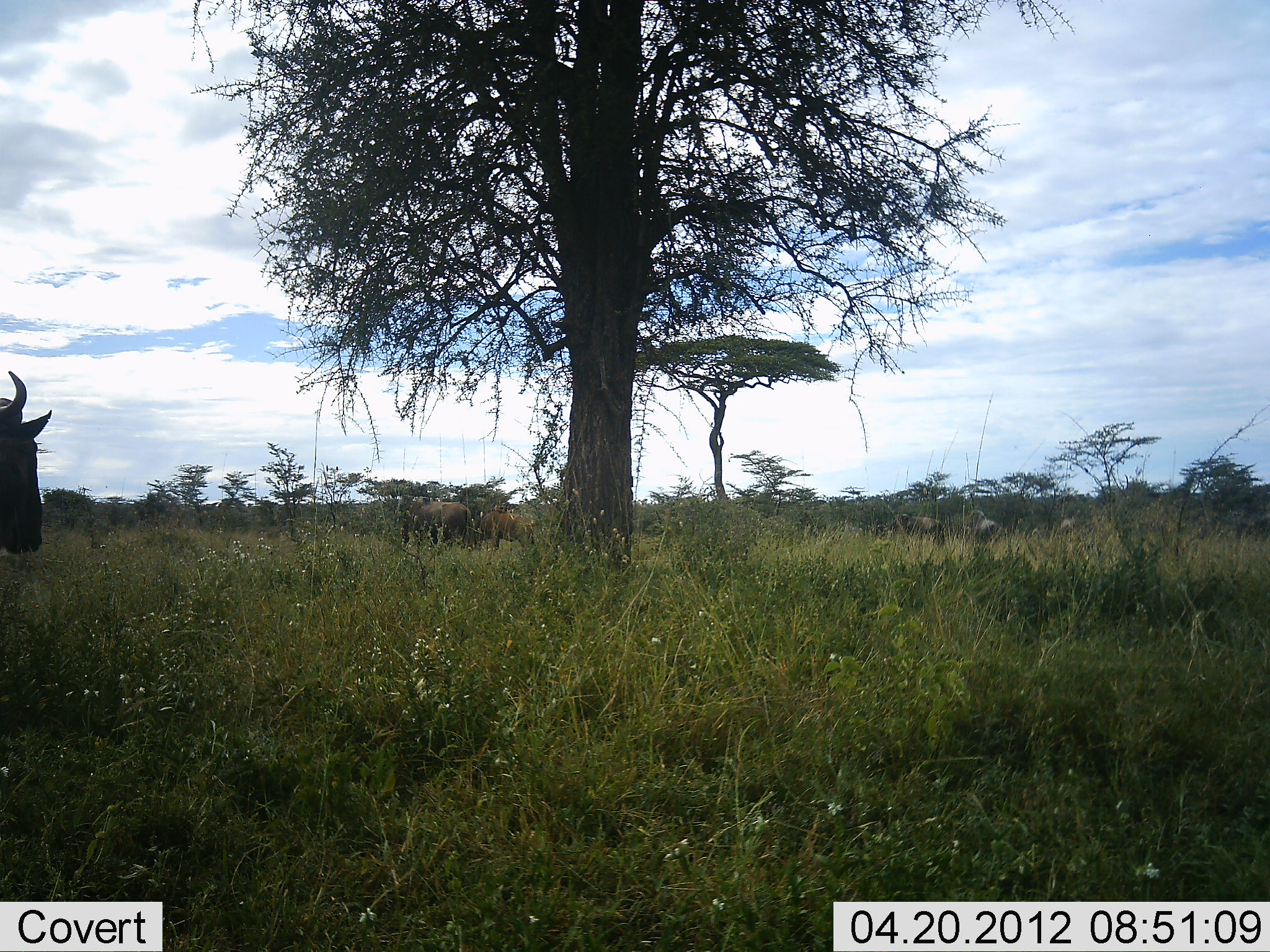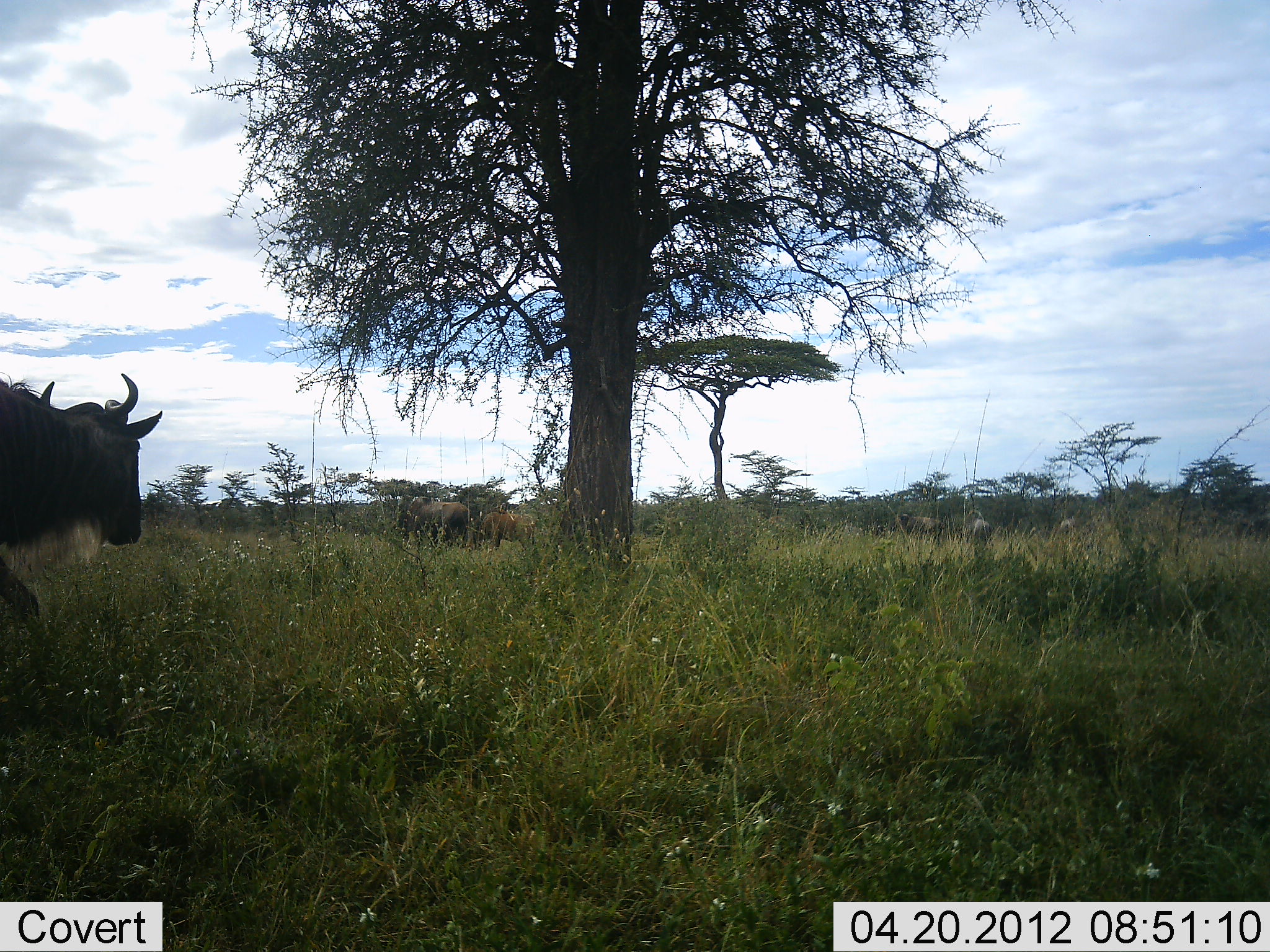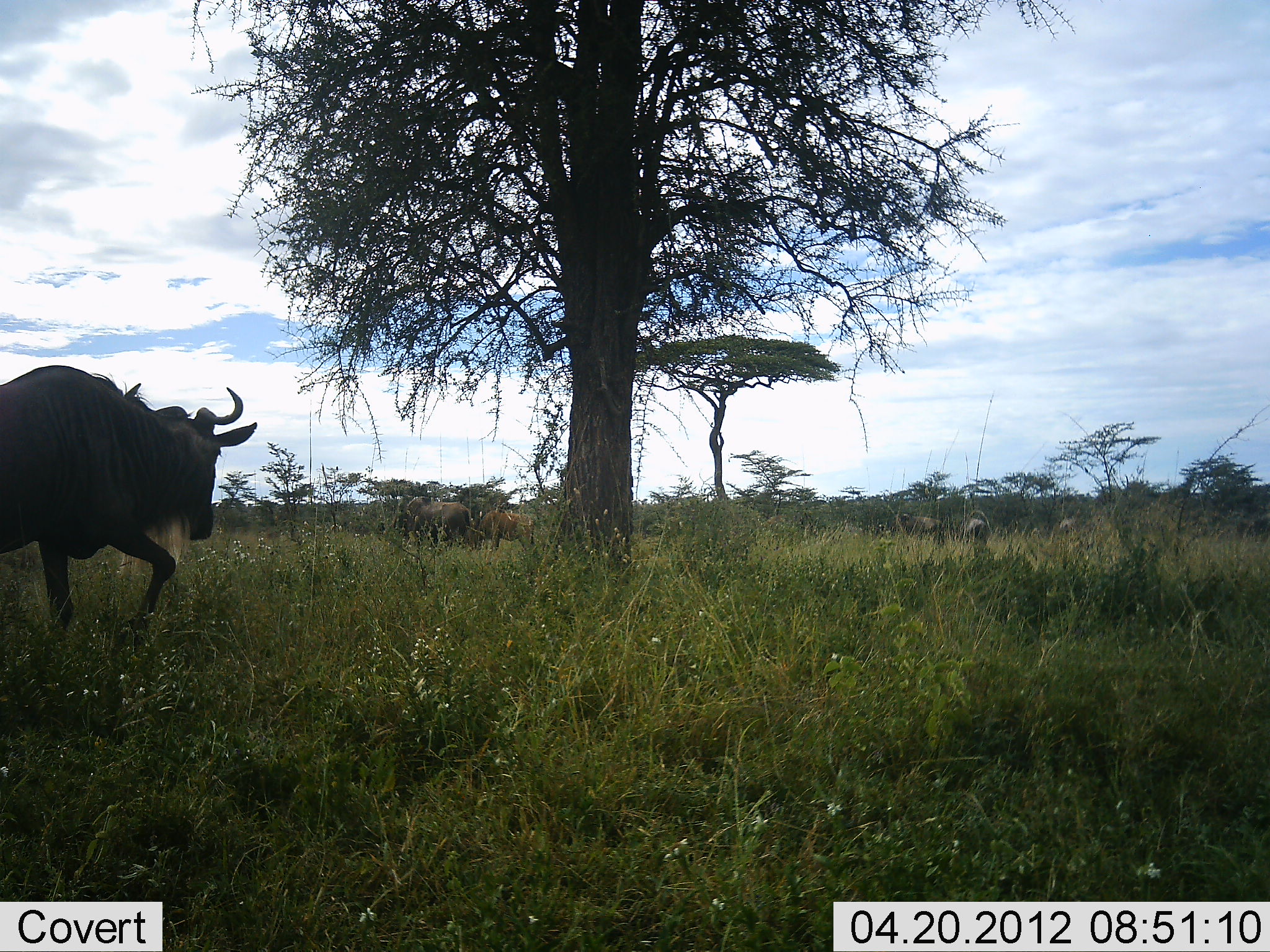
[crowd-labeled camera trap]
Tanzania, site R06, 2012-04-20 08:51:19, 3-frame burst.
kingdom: Animalia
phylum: Chordata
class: Mammalia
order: Artiodactyla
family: Bovidae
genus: Connochaetes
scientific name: Connochaetes taurinus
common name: blue wildebeest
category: wildebeest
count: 4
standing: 35%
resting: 0%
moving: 85%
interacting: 5%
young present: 0%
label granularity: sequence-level